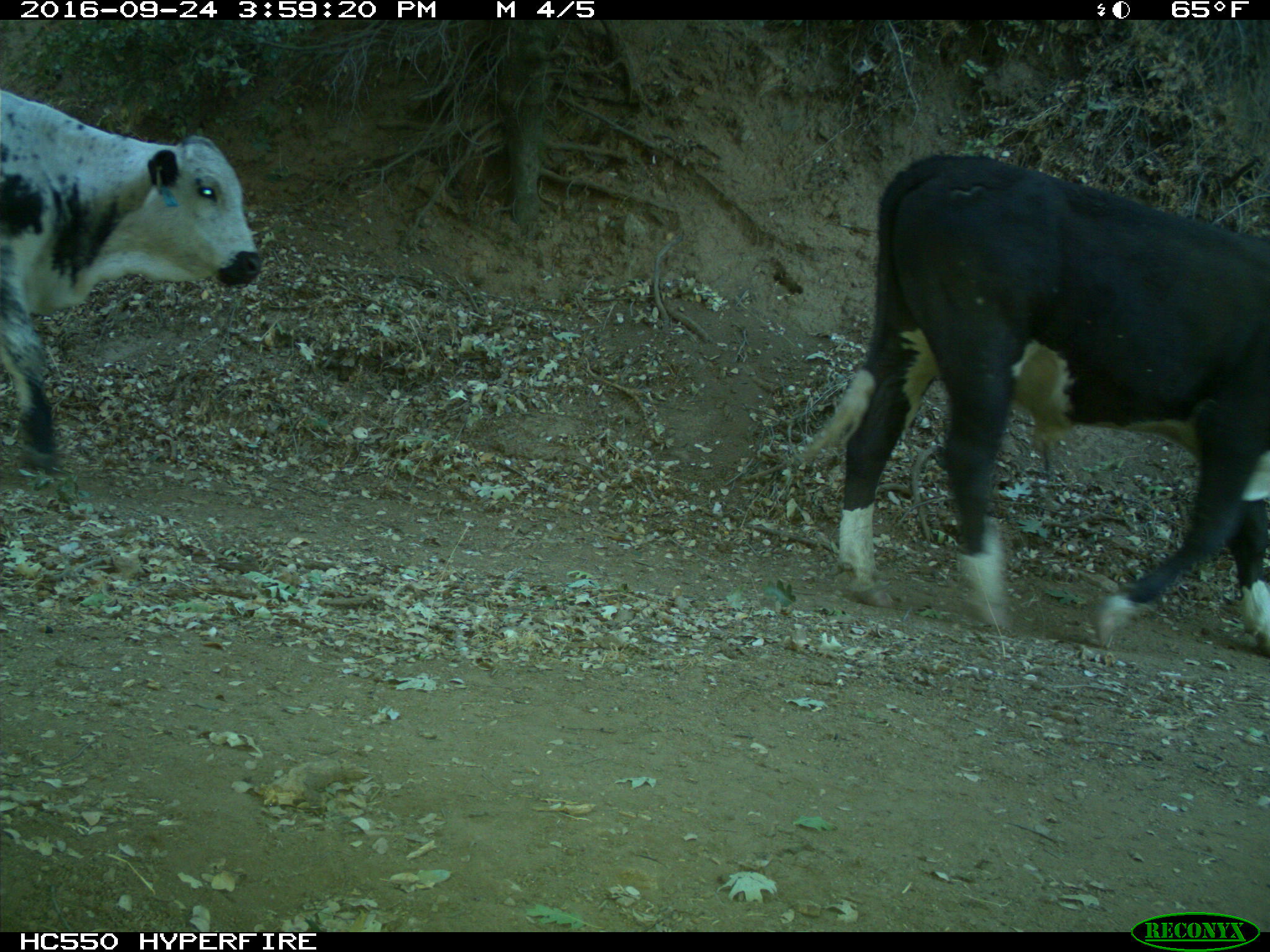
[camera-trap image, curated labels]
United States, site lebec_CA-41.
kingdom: Animalia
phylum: Chordata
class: Mammalia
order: Artiodactyla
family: Bovidae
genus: Bos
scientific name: Bos taurus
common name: domestic cow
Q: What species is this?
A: Bos taurus (domestic cow).